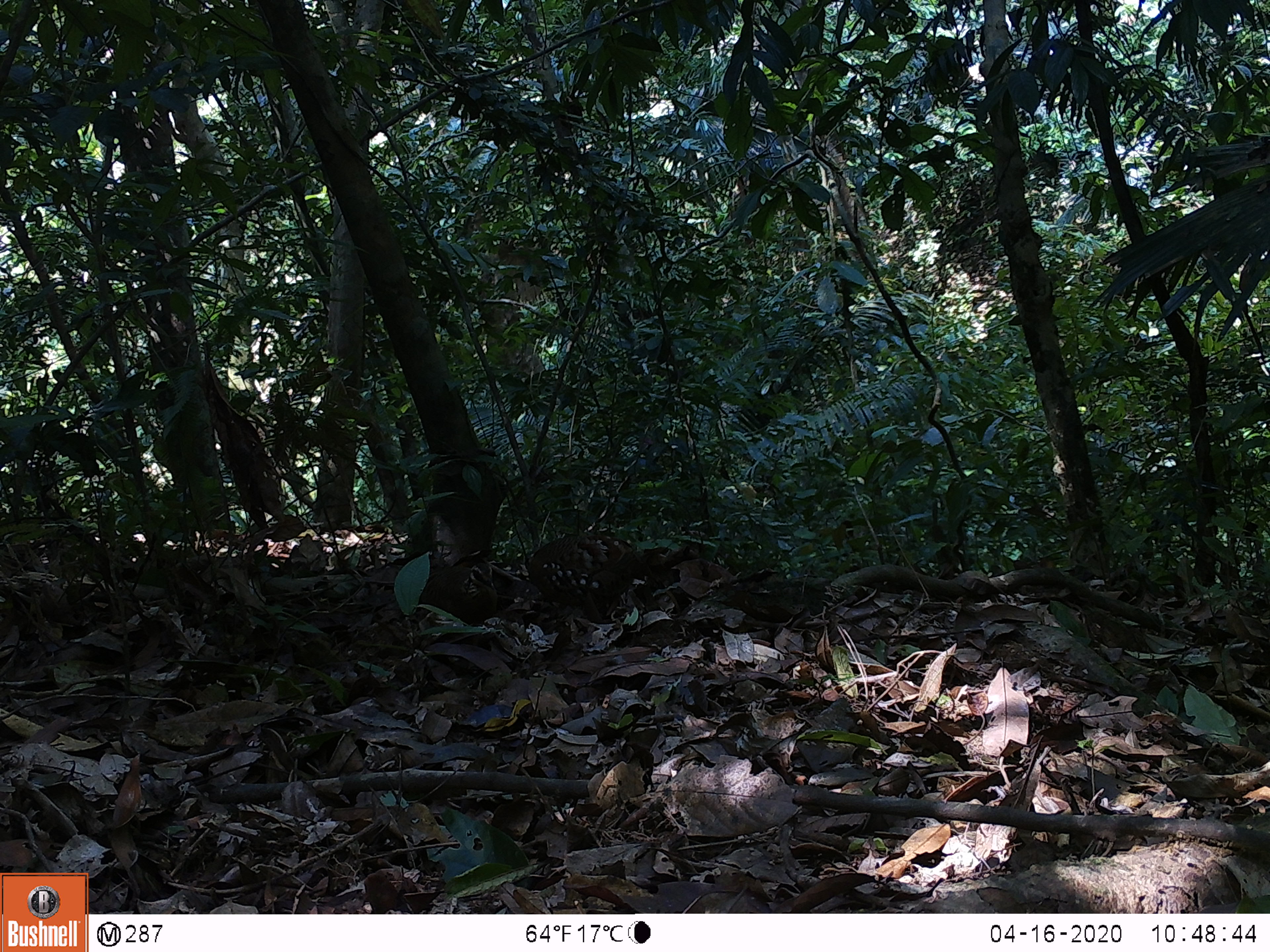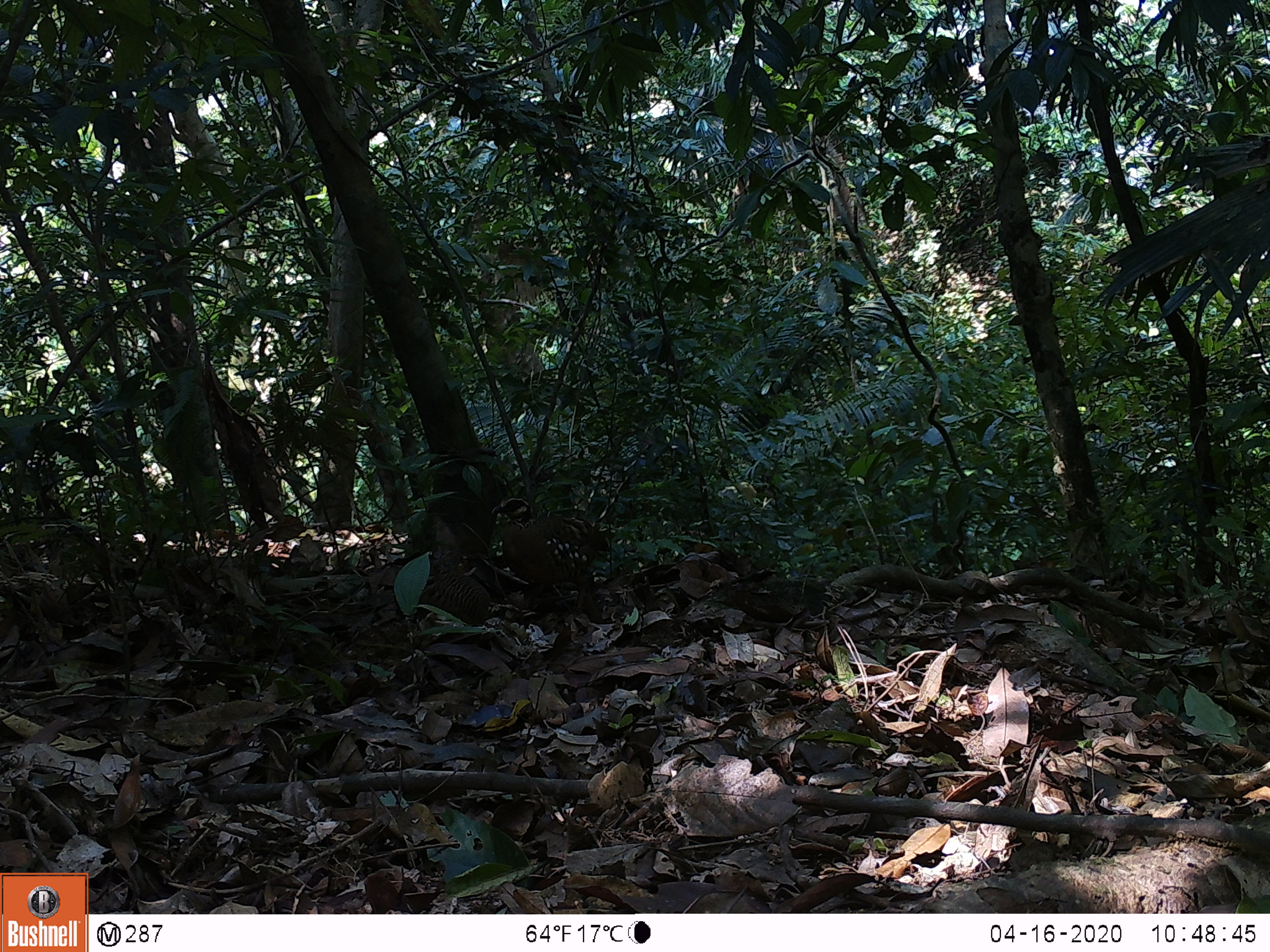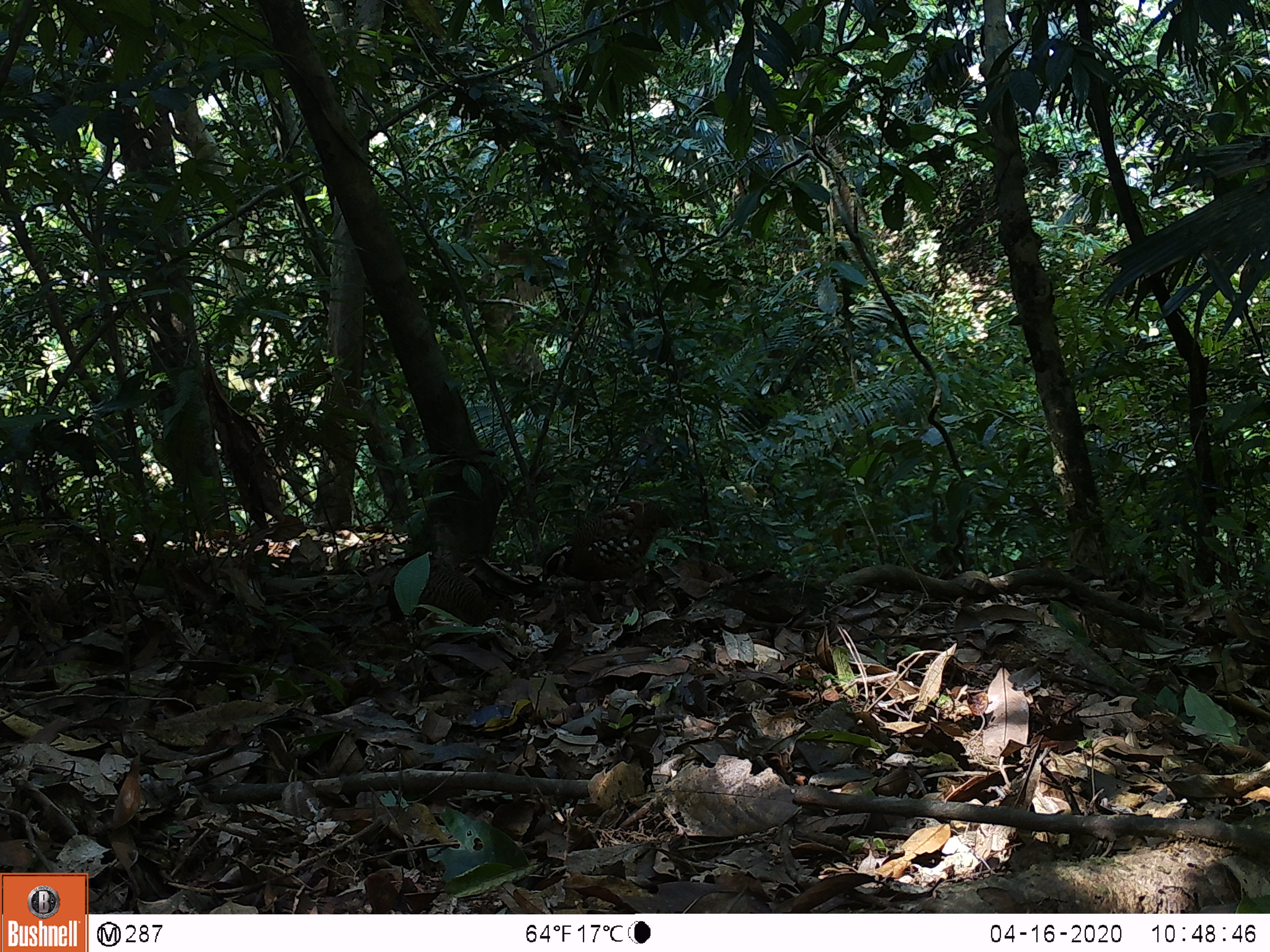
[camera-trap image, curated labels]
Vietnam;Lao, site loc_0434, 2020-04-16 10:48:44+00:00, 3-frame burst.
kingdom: Animalia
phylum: Chordata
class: Aves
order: Galliformes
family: Phasianidae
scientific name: Phasianidae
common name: partridge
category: unidentified partridge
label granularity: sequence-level